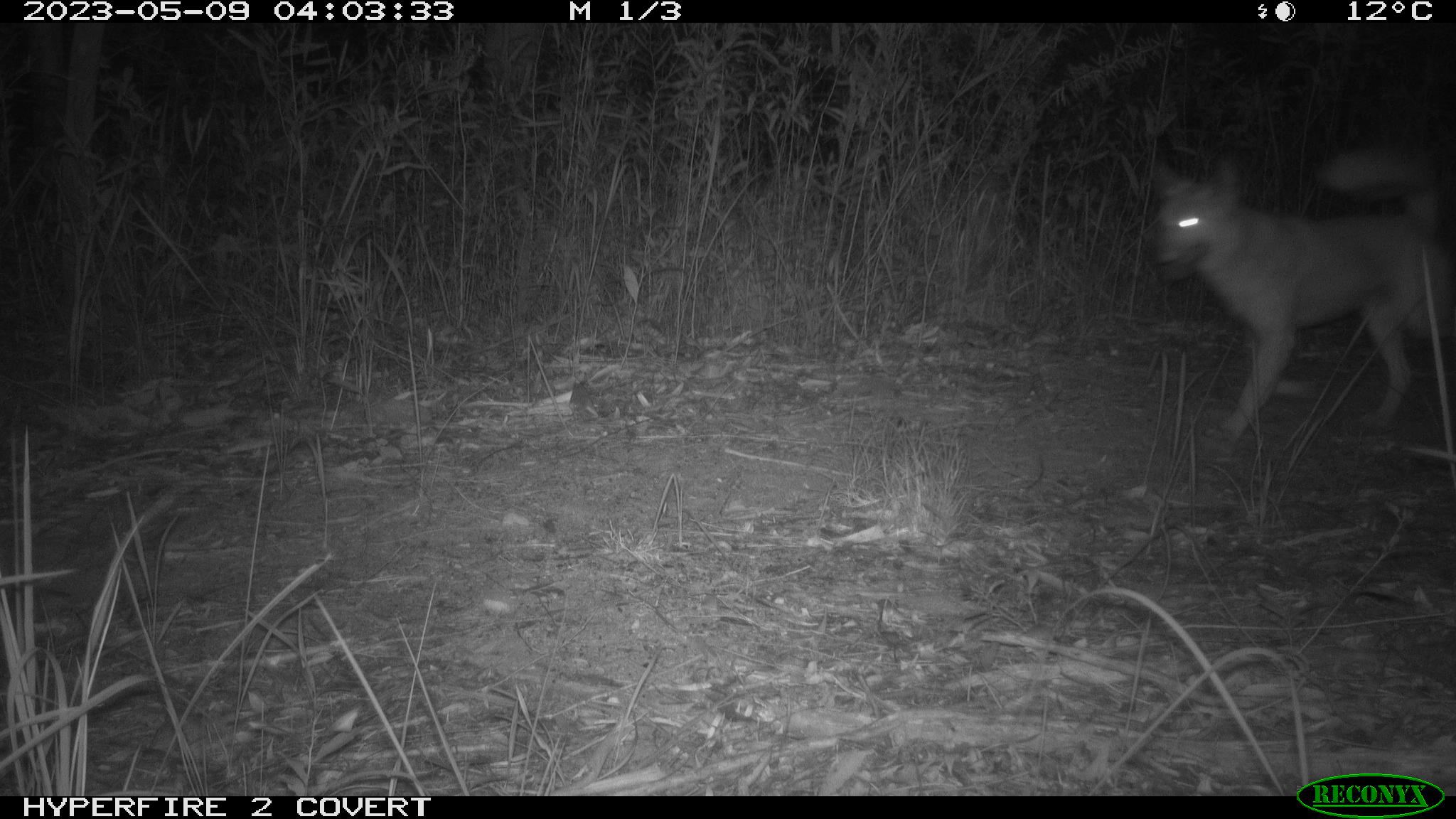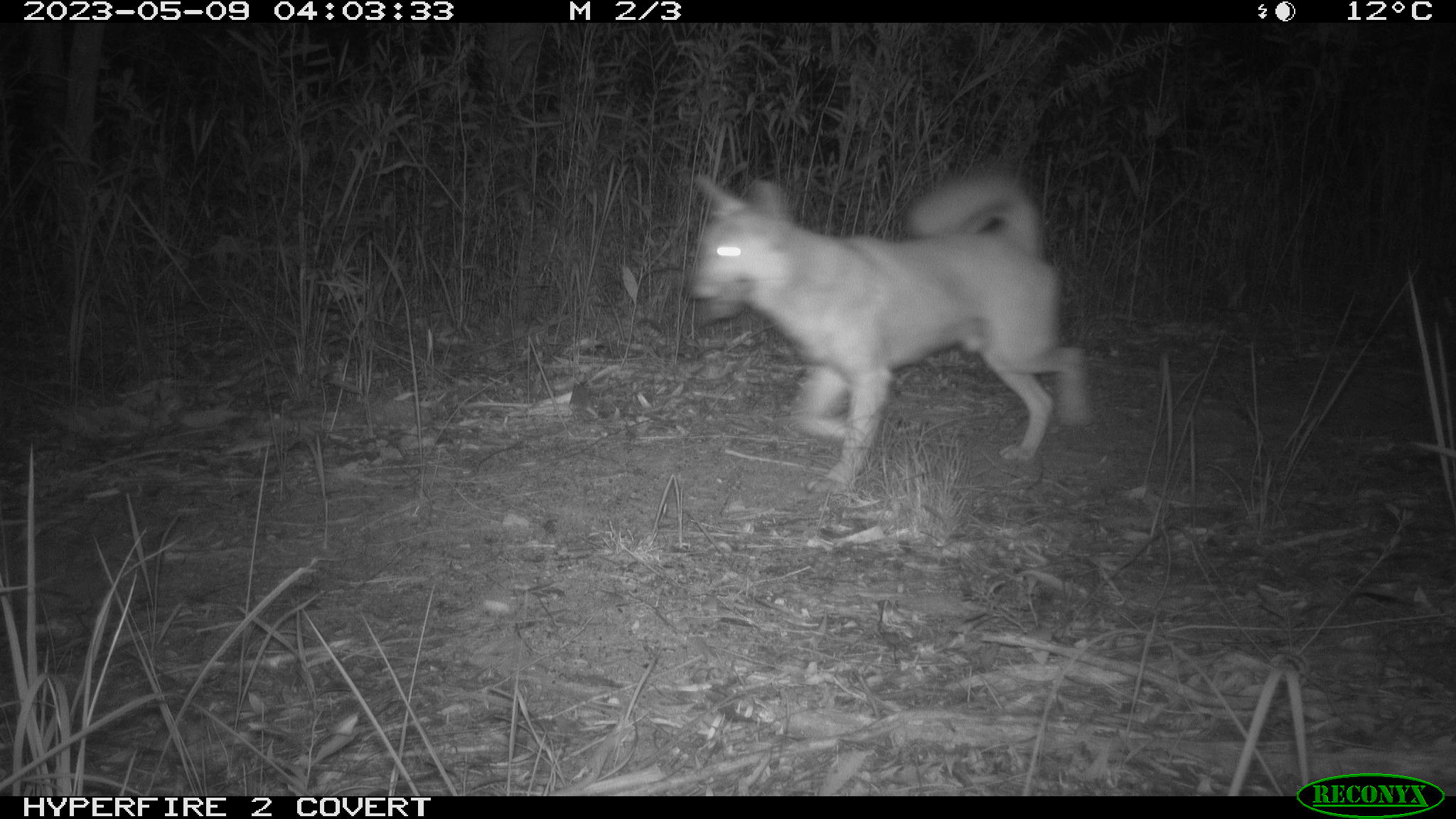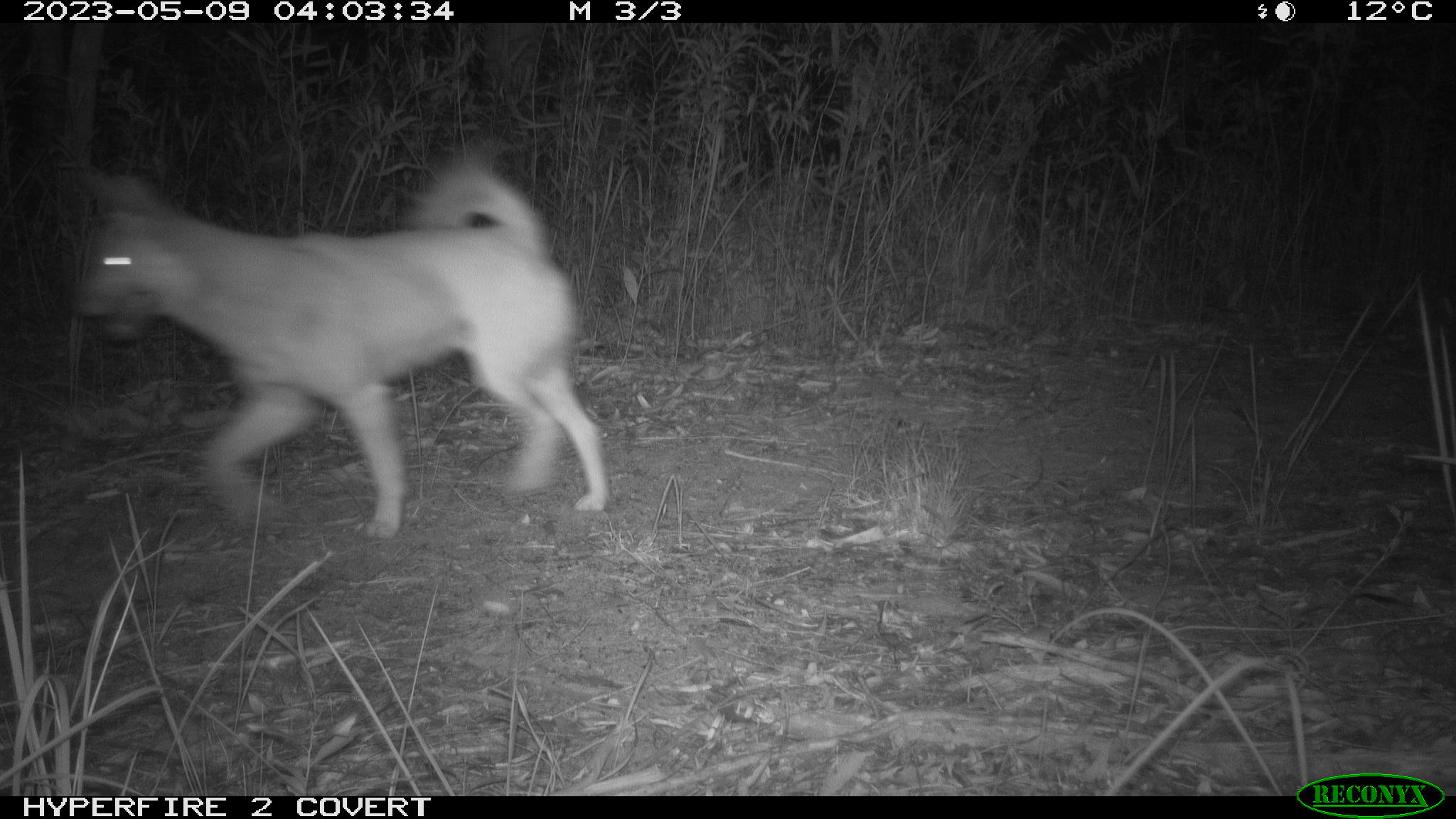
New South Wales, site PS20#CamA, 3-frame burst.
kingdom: Animalia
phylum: Chordata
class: Mammalia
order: Carnivora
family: Canidae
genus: Canis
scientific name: Canis familiaris dingo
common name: dingo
Dingo (Canis familiaris dingo).